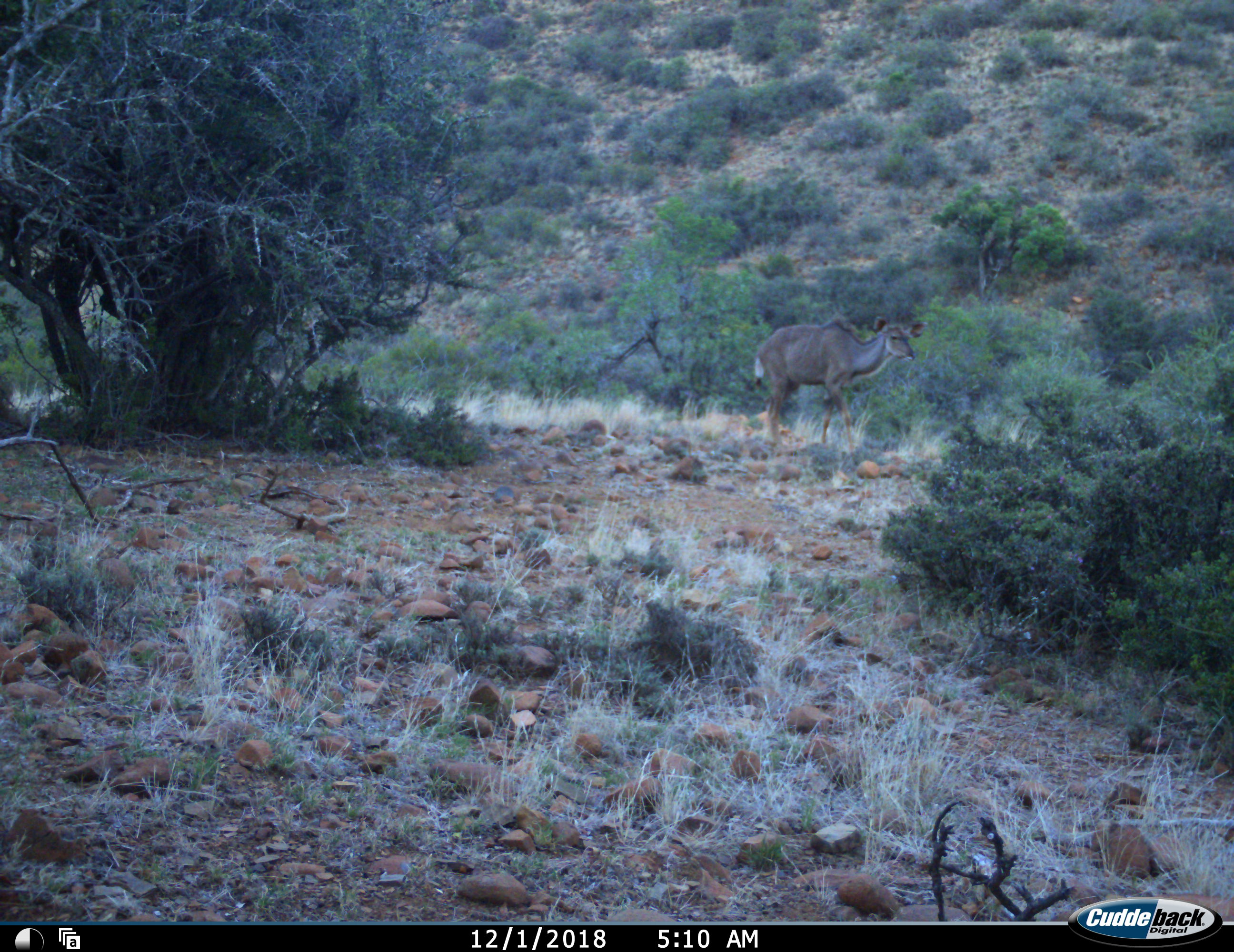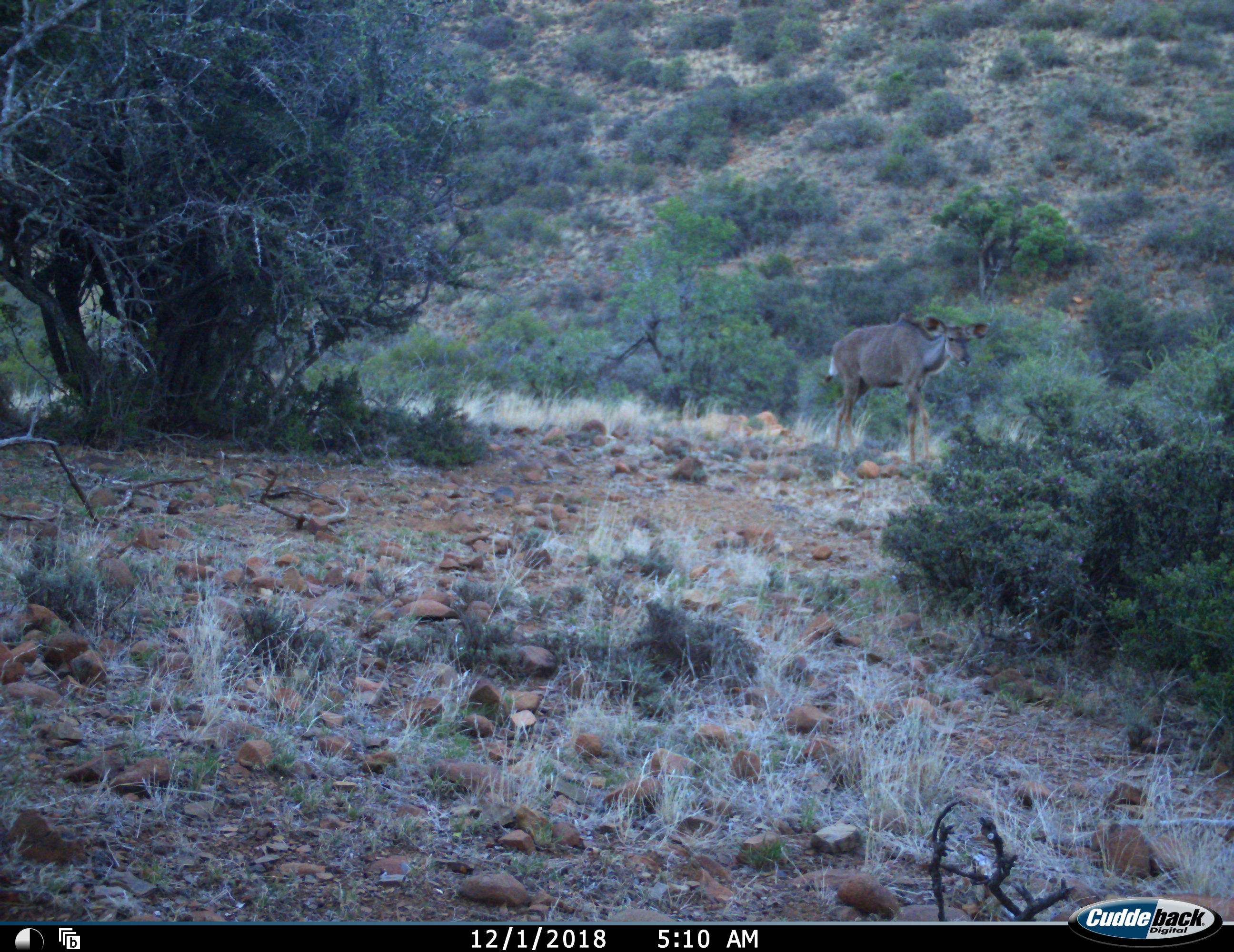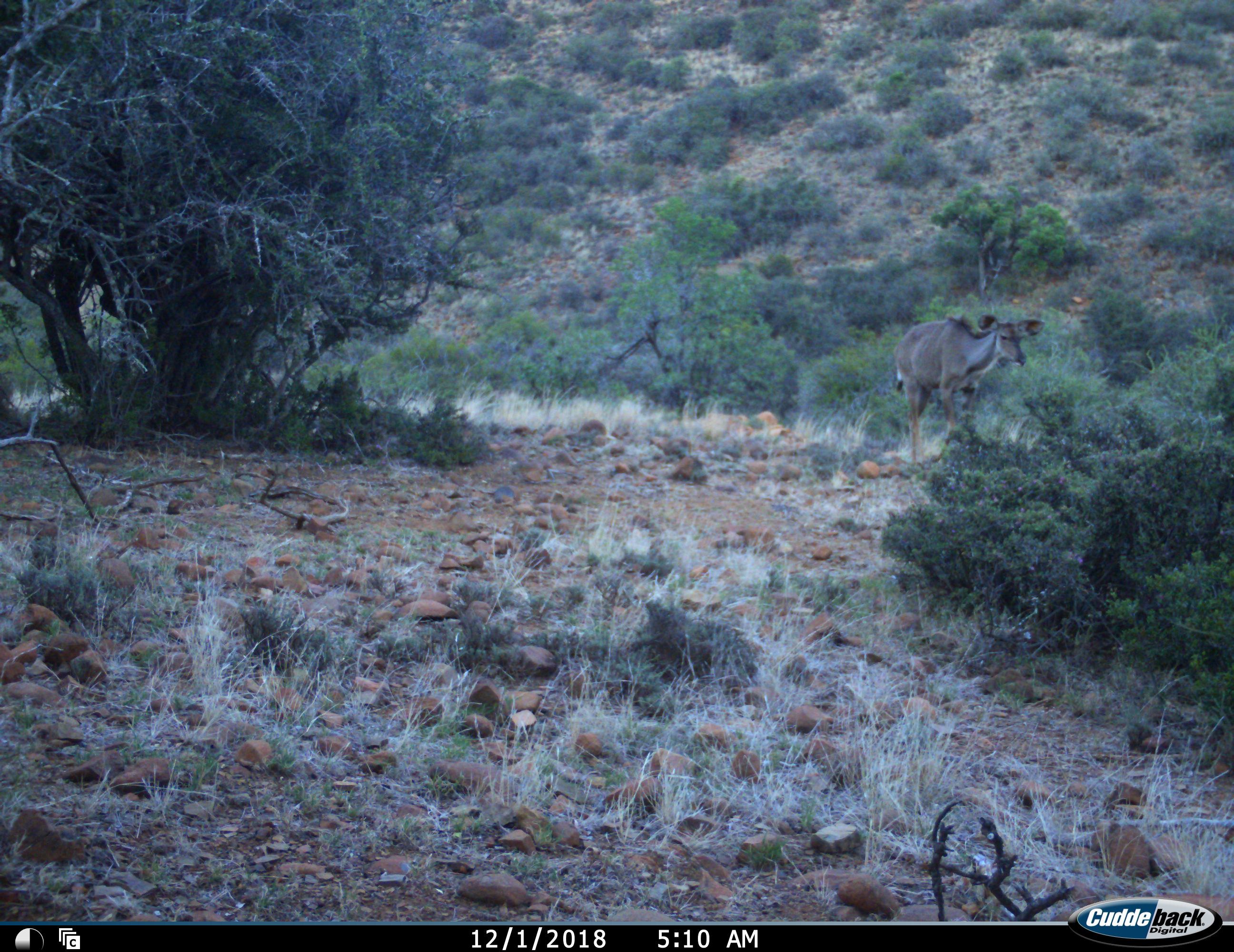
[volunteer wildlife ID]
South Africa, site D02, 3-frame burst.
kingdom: Animalia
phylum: Chordata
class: Mammalia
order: Artiodactyla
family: Bovidae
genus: Tragelaphus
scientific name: Tragelaphus strepsiceros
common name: greater kudu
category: kudu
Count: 1.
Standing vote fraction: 11%.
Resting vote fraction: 0%.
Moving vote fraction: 89%.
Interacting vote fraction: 0%.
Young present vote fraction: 0%.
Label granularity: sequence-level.